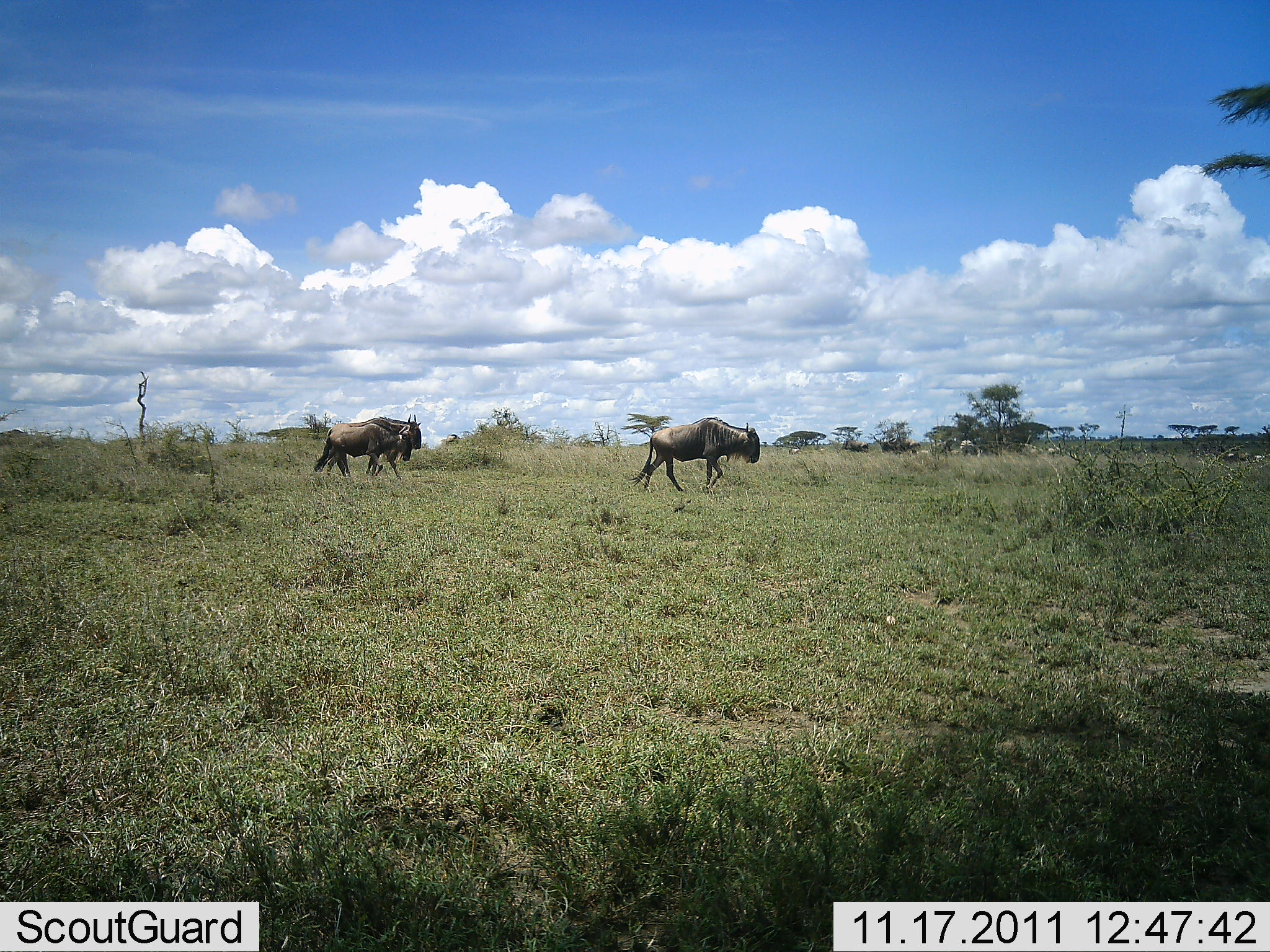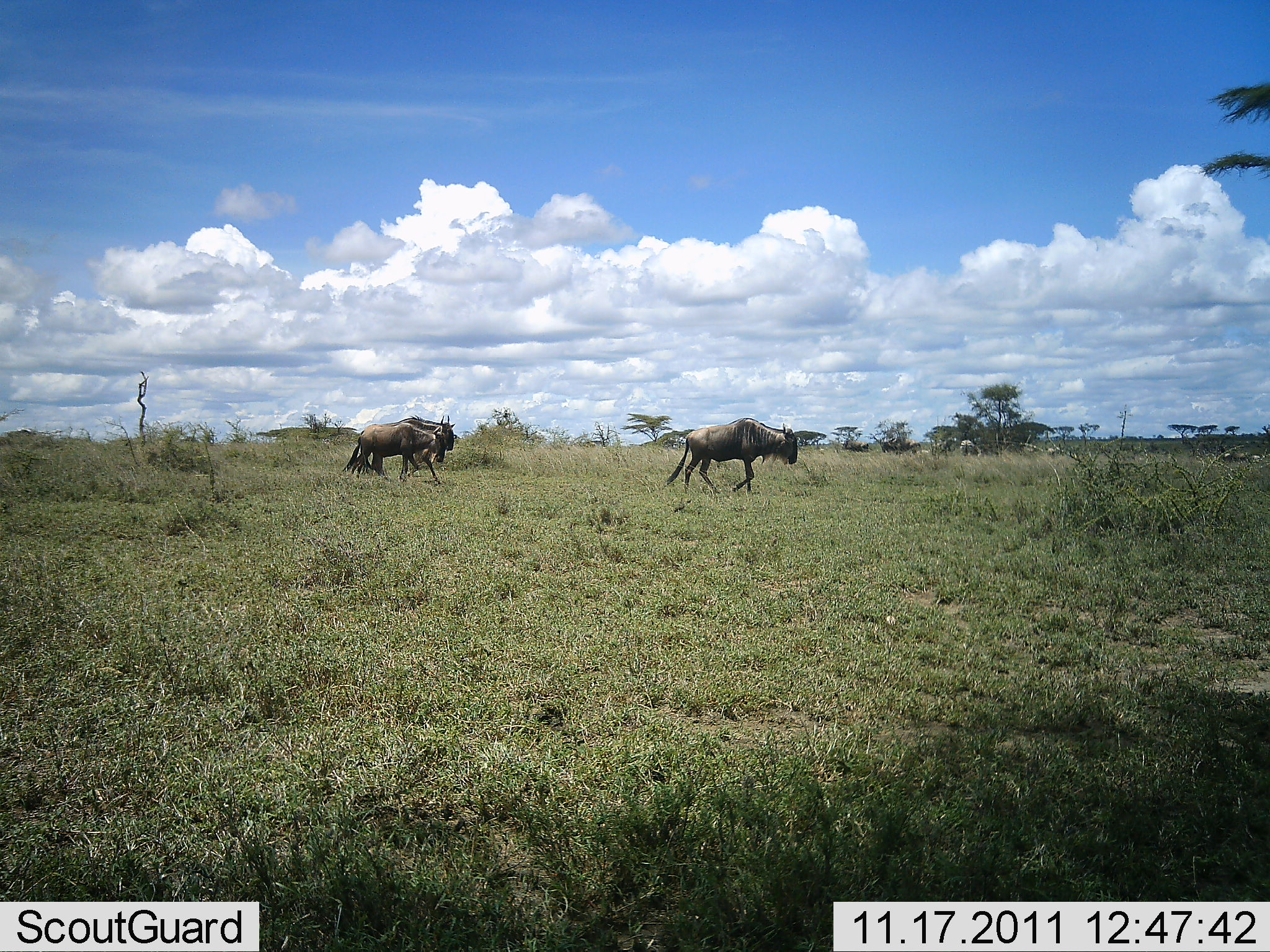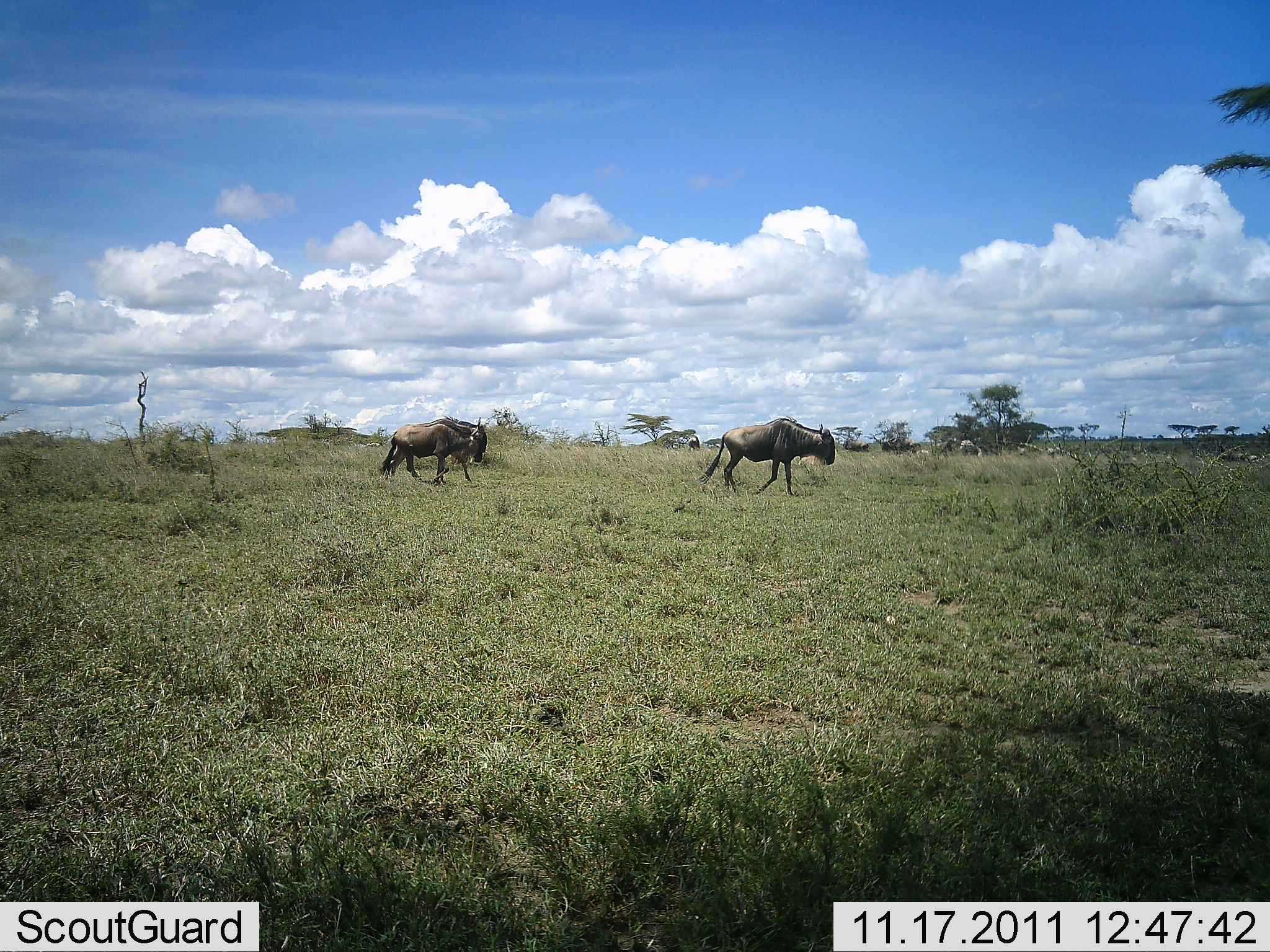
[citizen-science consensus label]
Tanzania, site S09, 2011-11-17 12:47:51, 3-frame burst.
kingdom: Animalia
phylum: Chordata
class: Mammalia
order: Artiodactyla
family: Bovidae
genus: Connochaetes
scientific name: Connochaetes taurinus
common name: blue wildebeest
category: wildebeest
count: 3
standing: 0%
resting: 0%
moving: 100%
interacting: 6%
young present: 11%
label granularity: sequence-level